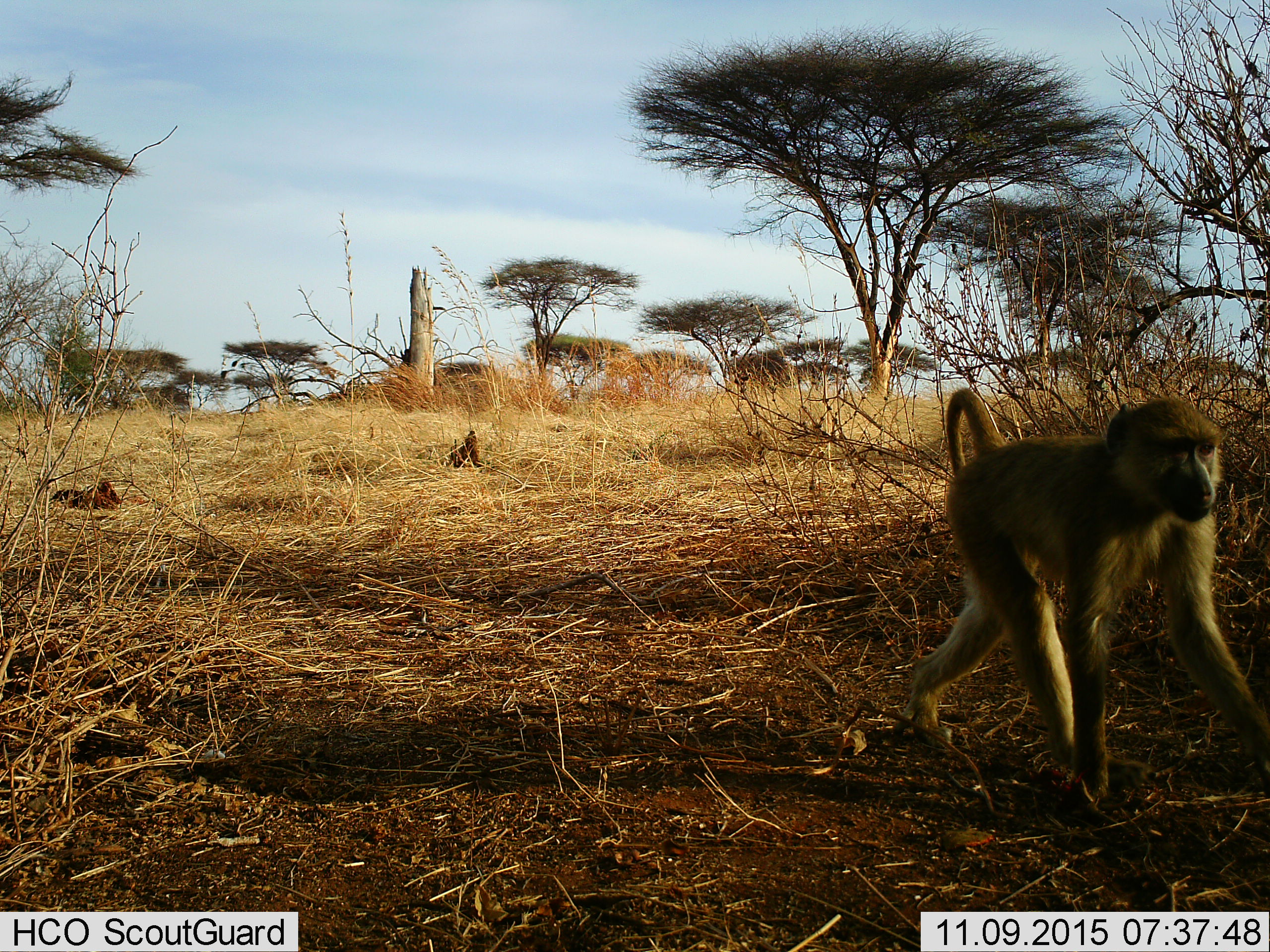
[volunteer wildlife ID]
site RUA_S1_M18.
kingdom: Animalia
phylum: Chordata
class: Mammalia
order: Primates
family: Cercopithecidae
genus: Papio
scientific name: Papio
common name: baboon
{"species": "baboon (Papio)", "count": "1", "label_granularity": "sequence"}